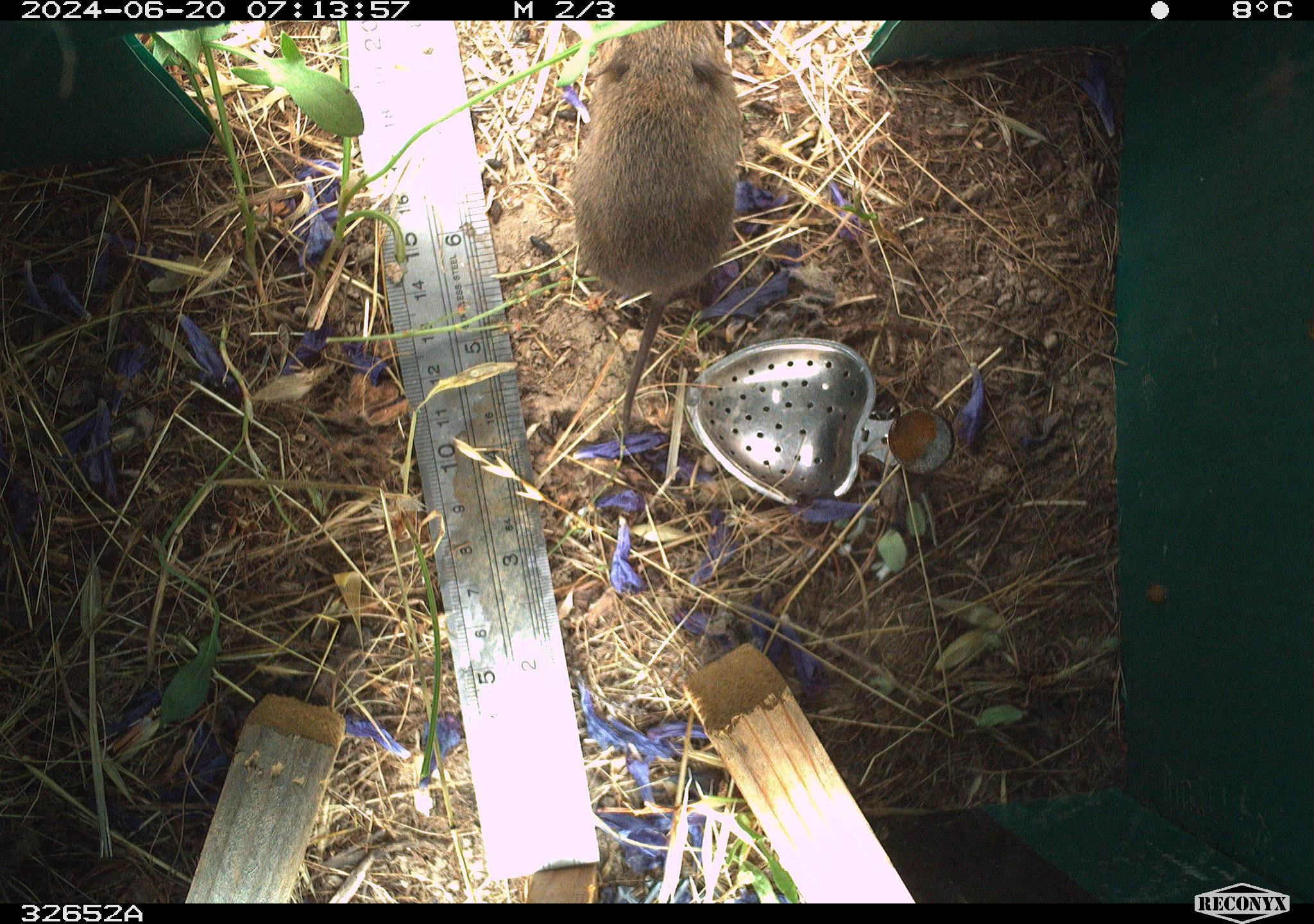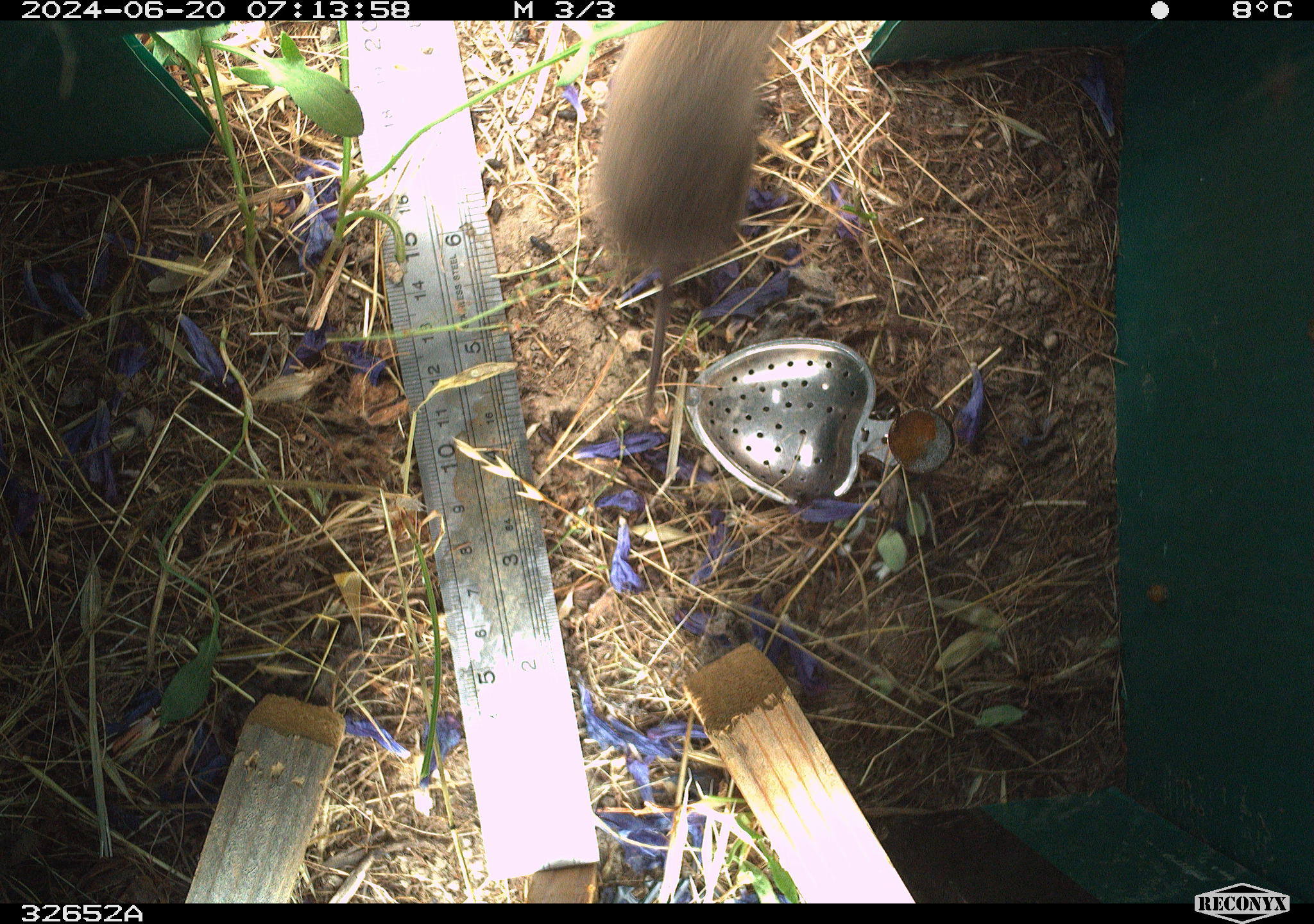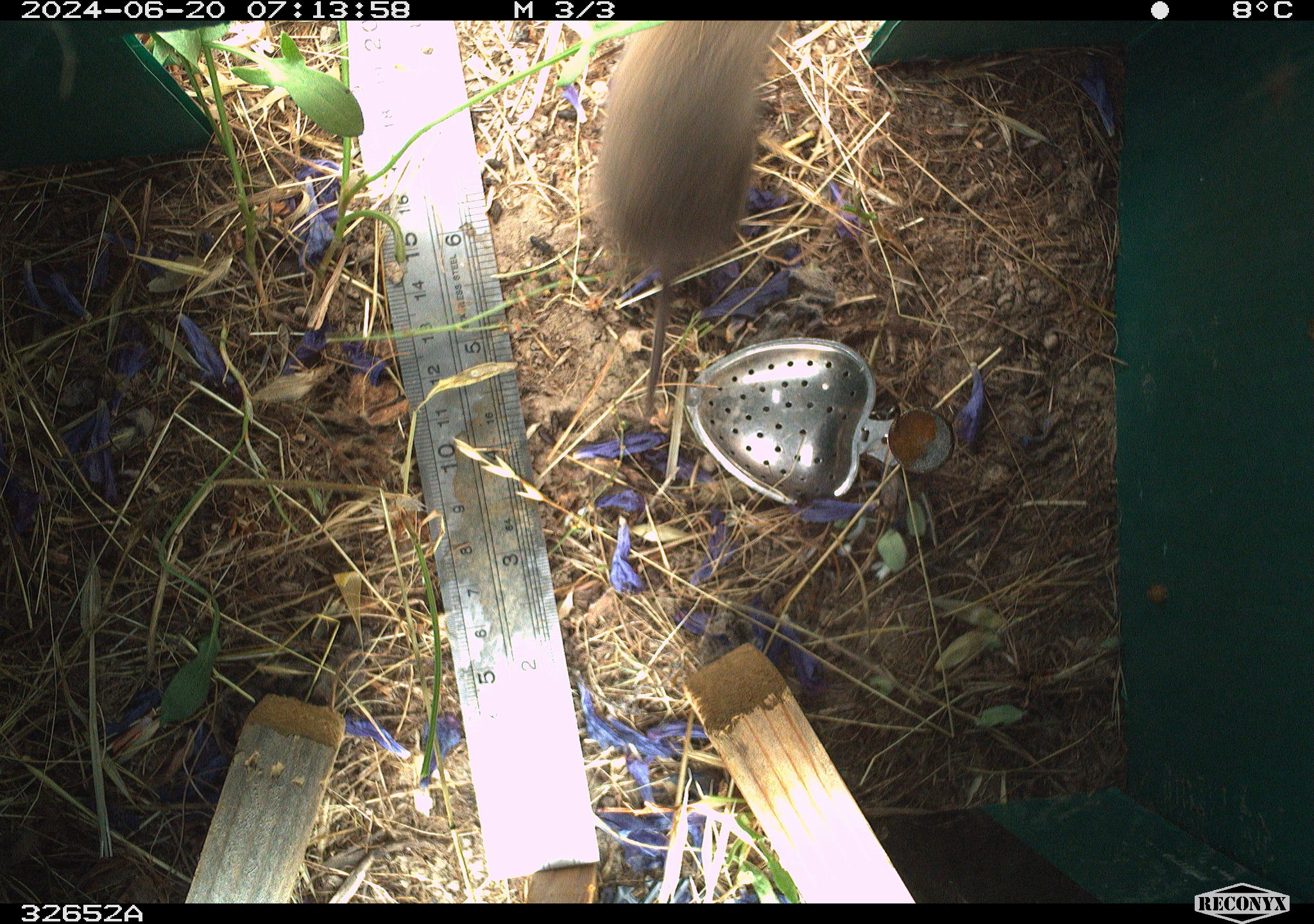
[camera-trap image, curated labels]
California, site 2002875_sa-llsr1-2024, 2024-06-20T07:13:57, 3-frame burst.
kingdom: Animalia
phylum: Chordata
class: Mammalia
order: Rodentia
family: Cricetidae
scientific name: Arvicolinae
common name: voles, lemmings, and muskrats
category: arvicolinae subfamily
Arvicolinae subfamily (voles, lemmings, and muskrats) (Arvicolinae).